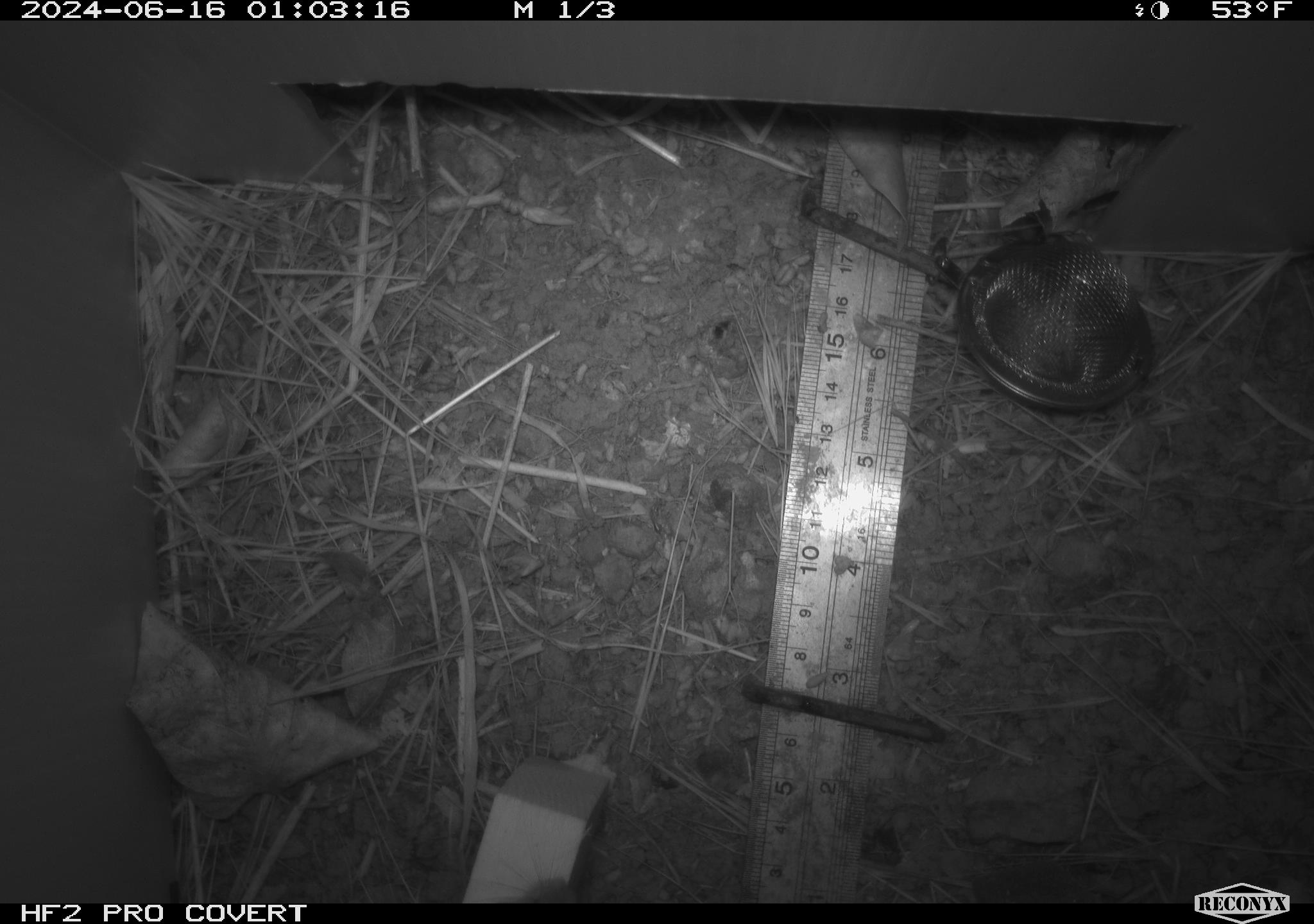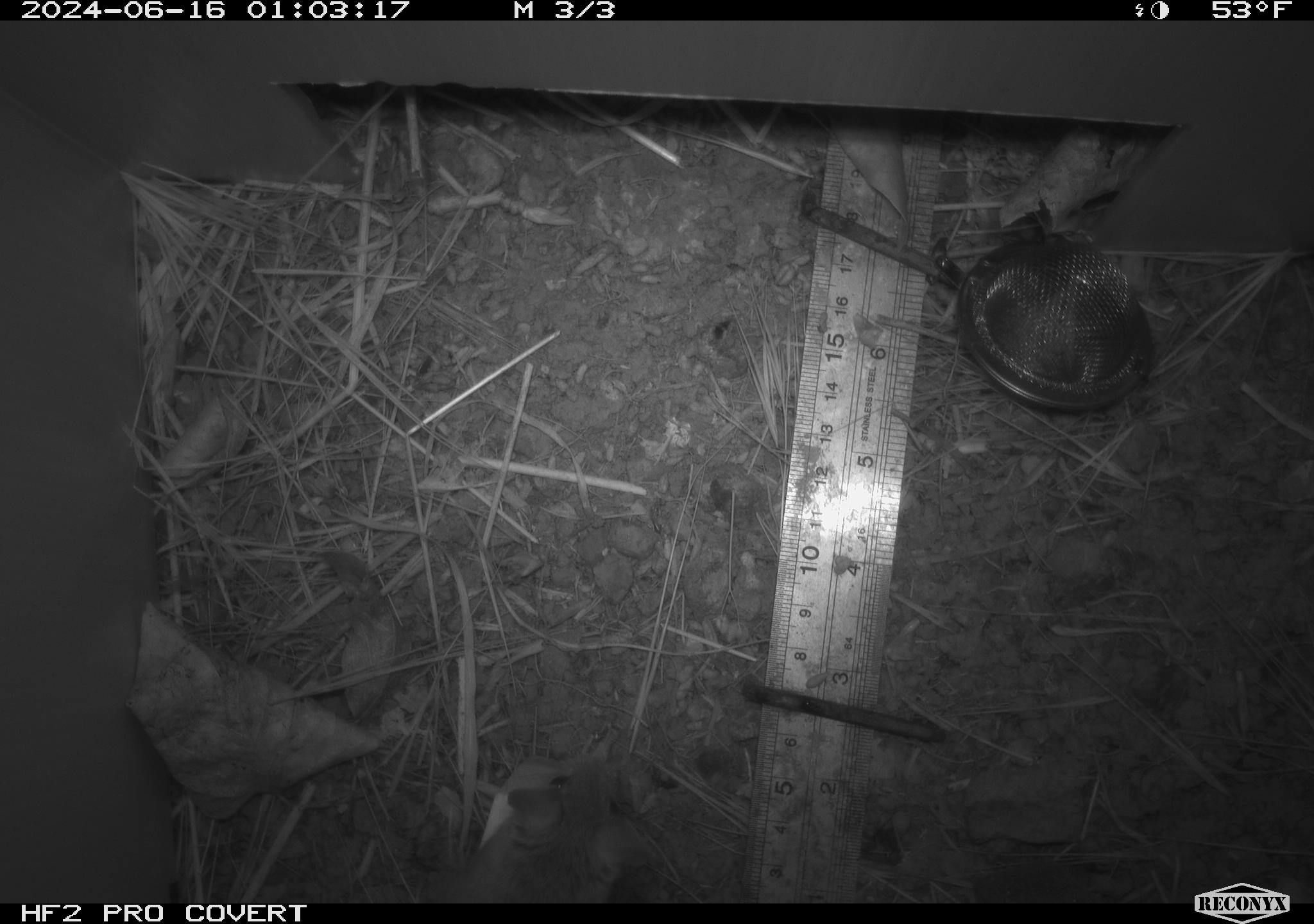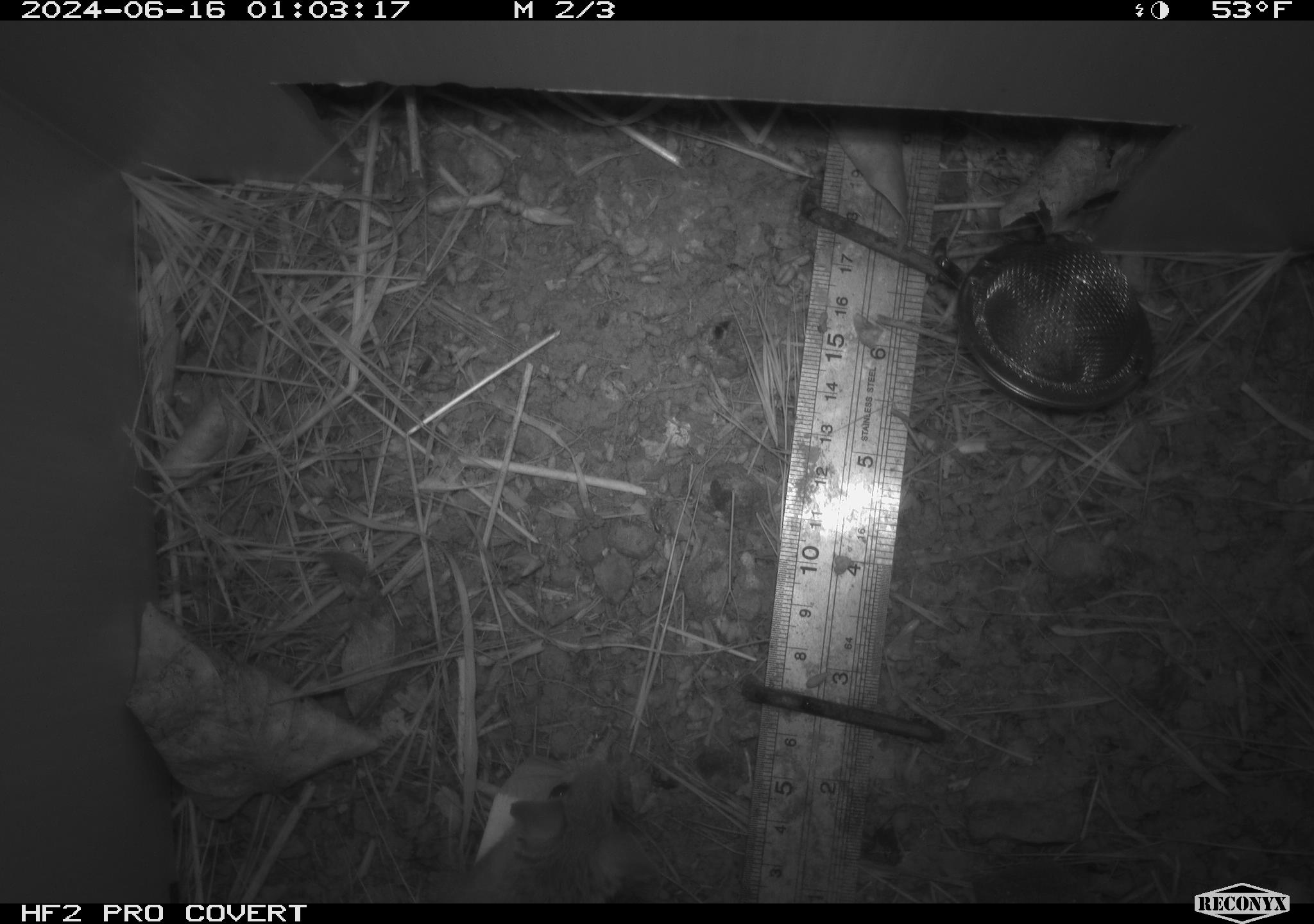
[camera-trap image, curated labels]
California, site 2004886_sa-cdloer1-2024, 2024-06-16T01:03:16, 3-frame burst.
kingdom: Animalia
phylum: Chordata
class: Mammalia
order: Rodentia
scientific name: Rodentia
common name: mouse species